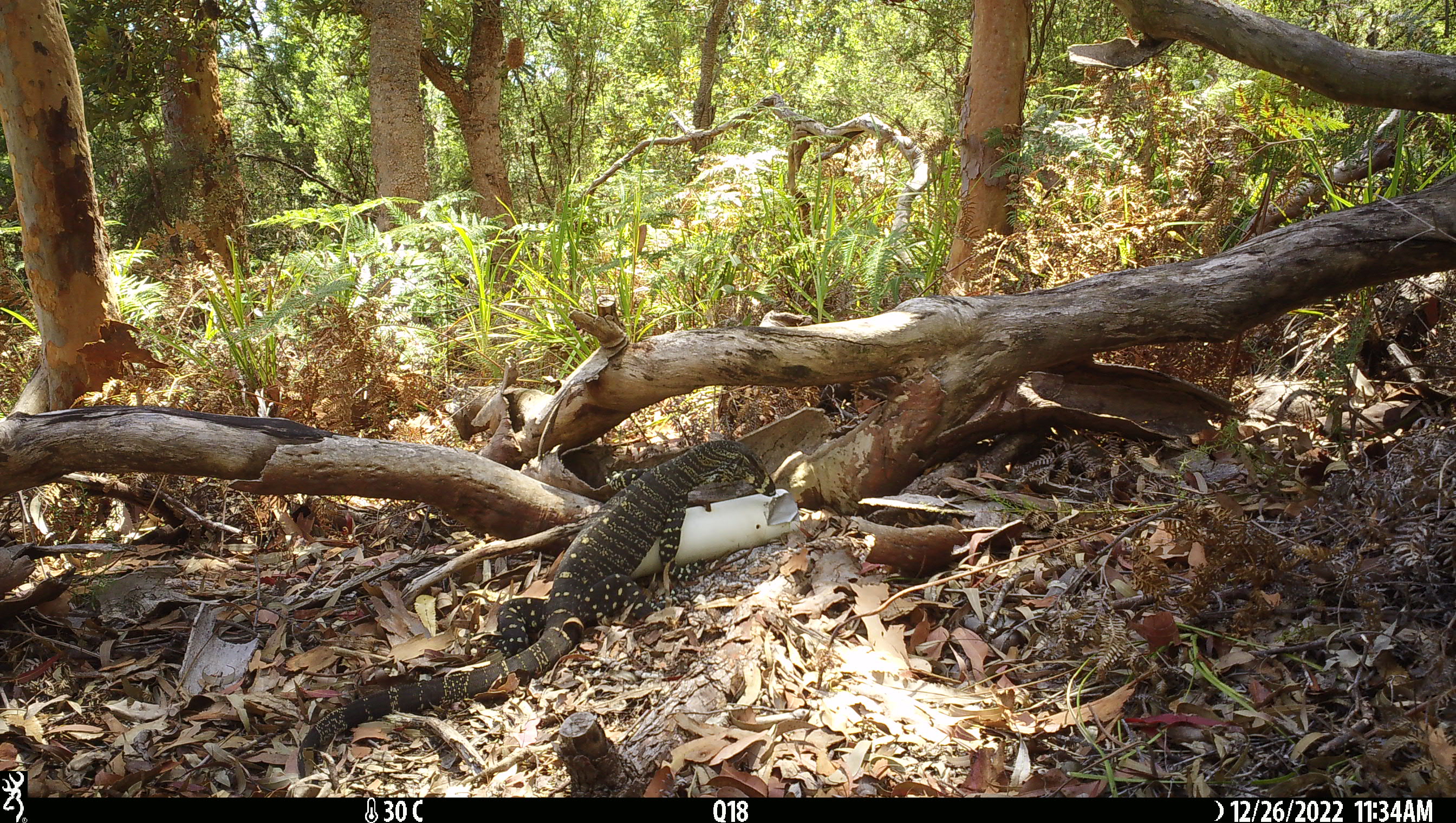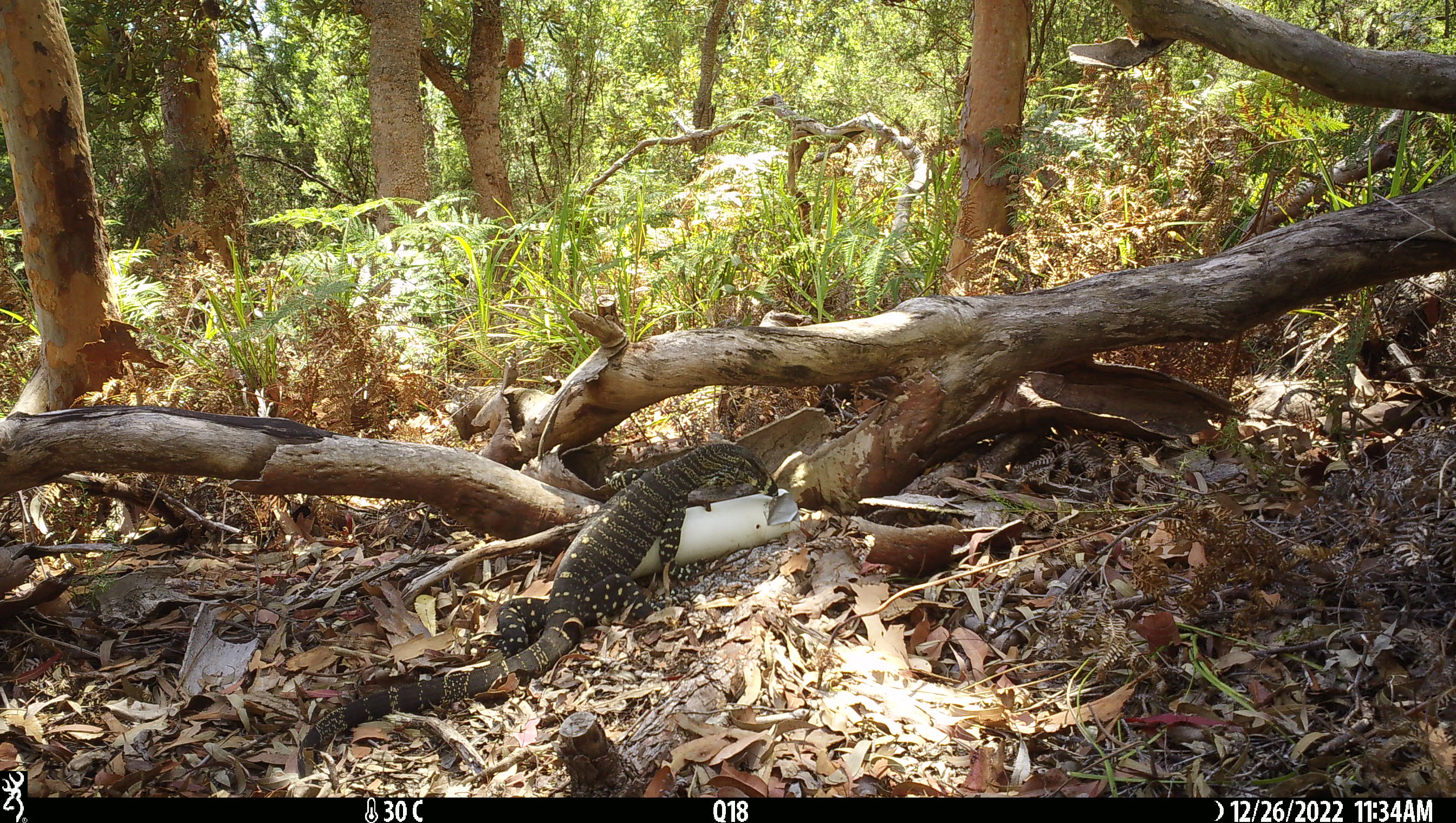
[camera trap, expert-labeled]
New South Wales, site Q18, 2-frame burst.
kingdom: Animalia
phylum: Chordata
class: Reptilia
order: Squamata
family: Varanidae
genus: Varanus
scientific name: Varanus varius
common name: lace monitor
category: goanna